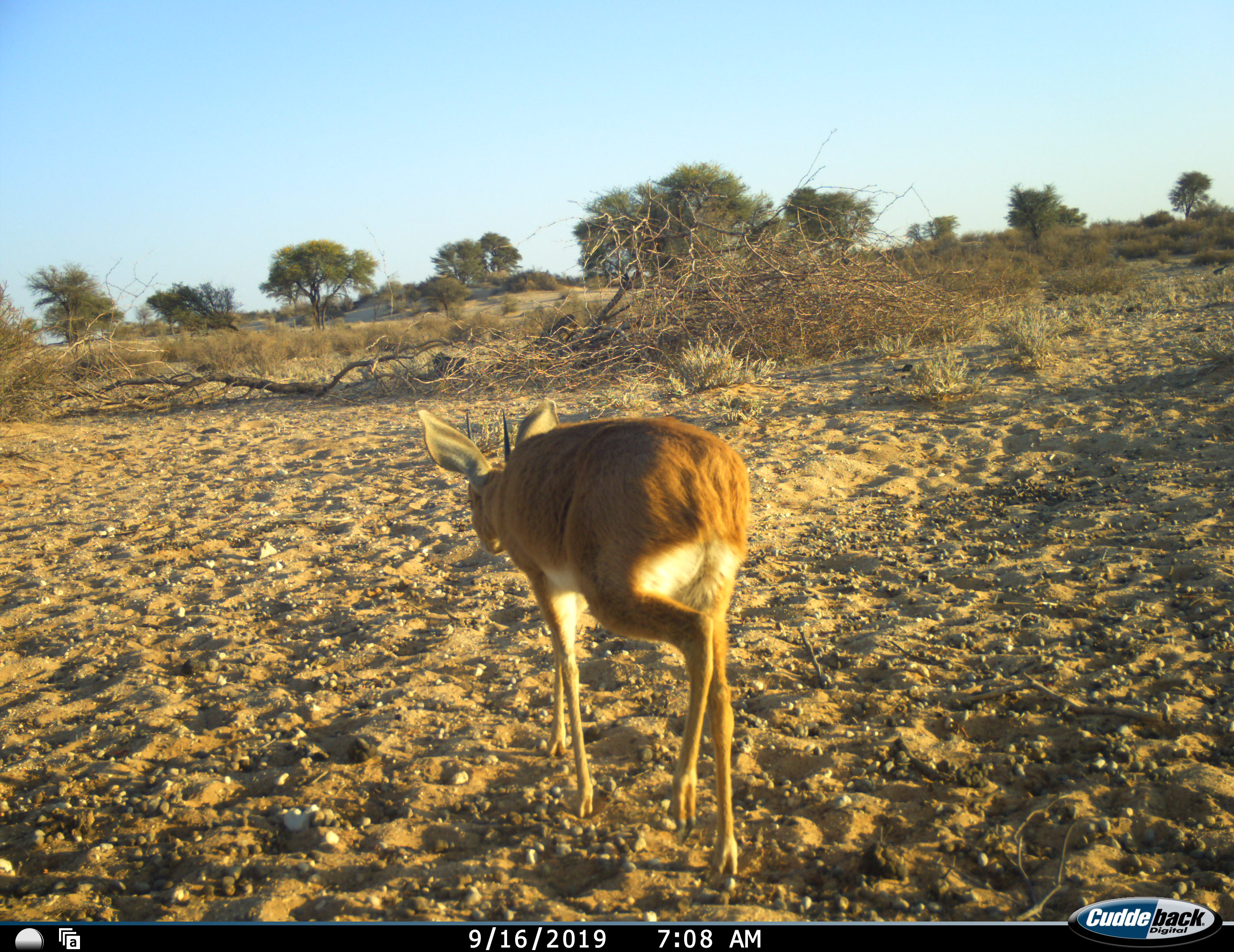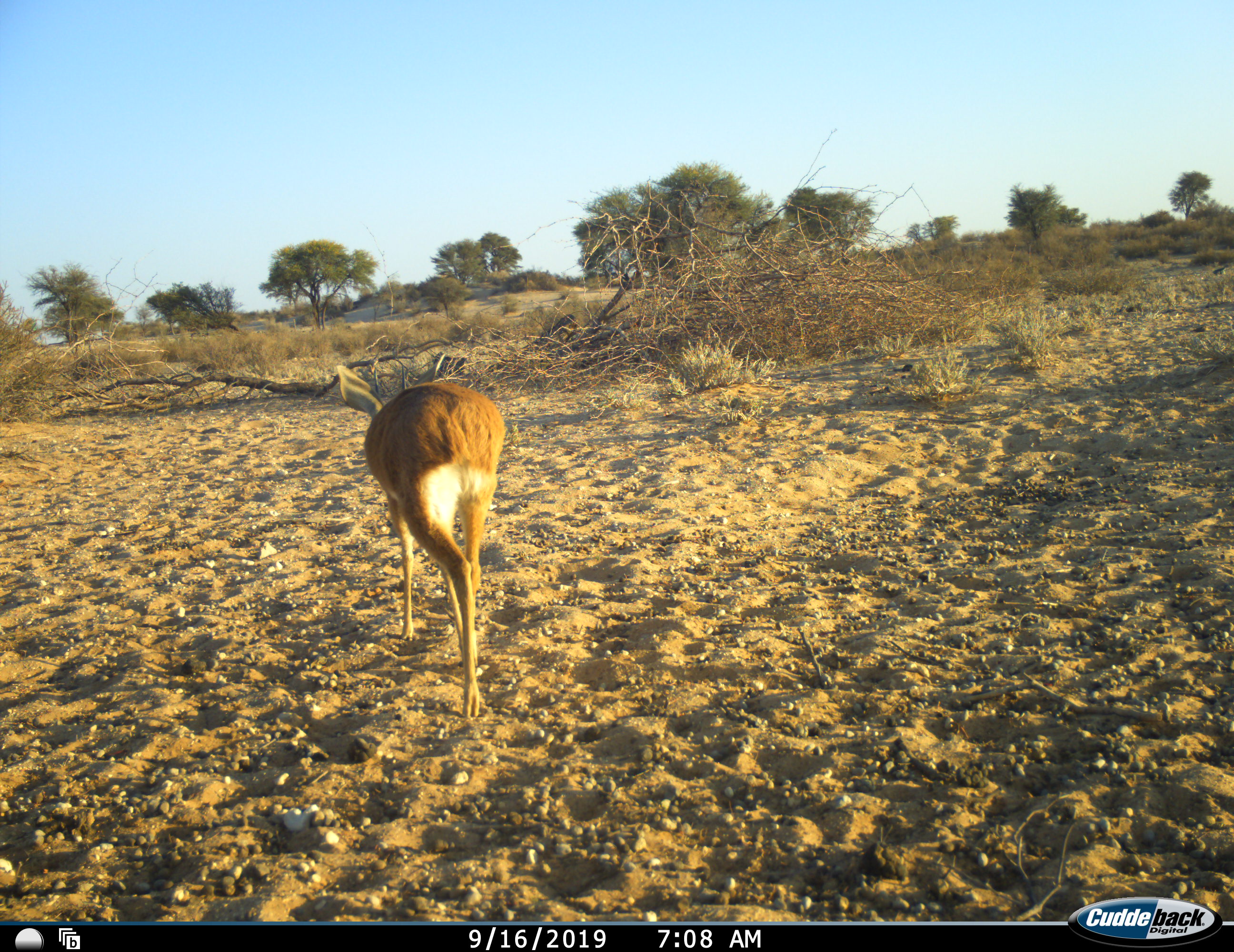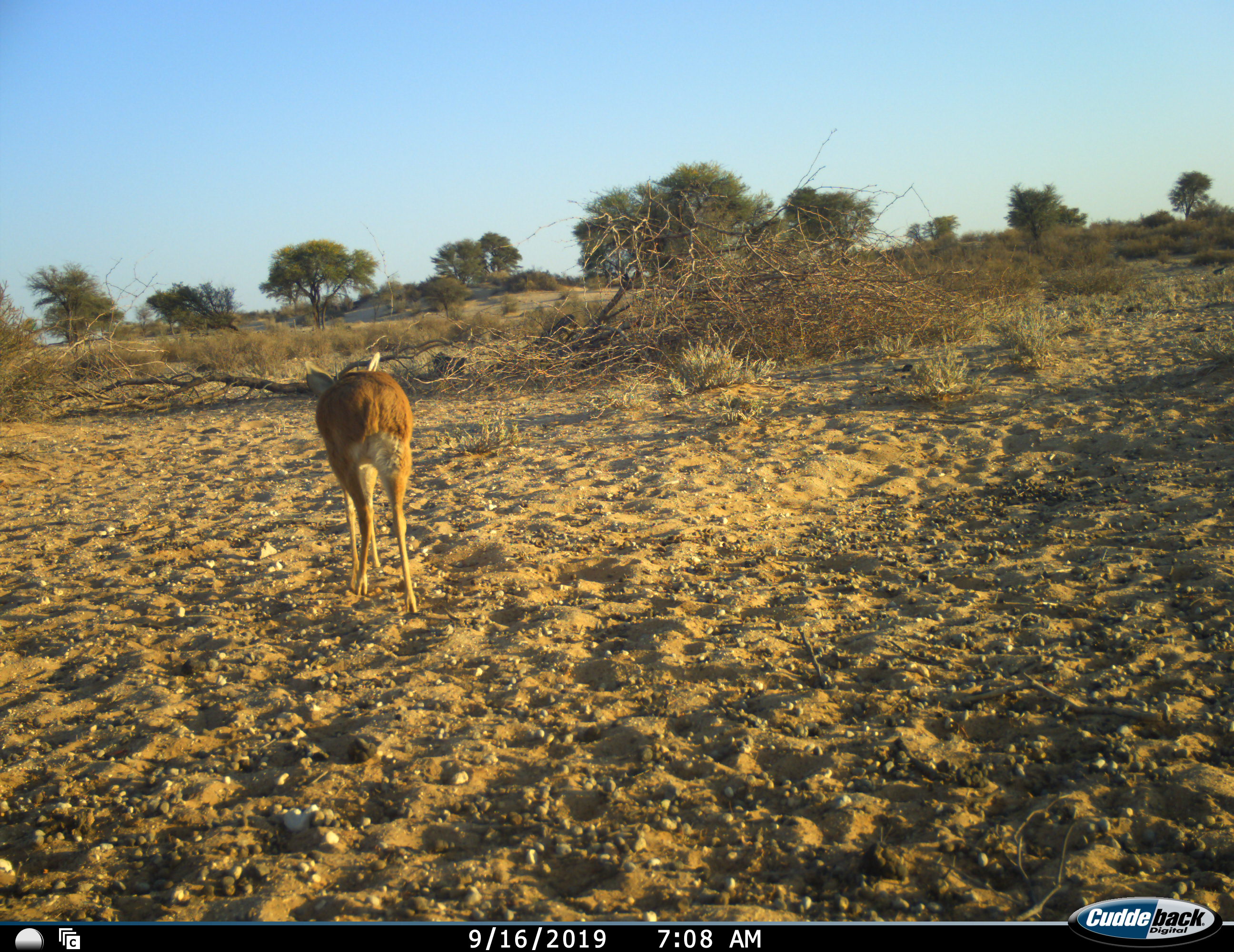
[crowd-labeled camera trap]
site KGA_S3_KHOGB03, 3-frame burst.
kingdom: Animalia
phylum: Chordata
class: Mammalia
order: Artiodactyla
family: Bovidae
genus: Raphicerus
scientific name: Raphicerus campestris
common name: steenbok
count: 1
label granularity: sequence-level